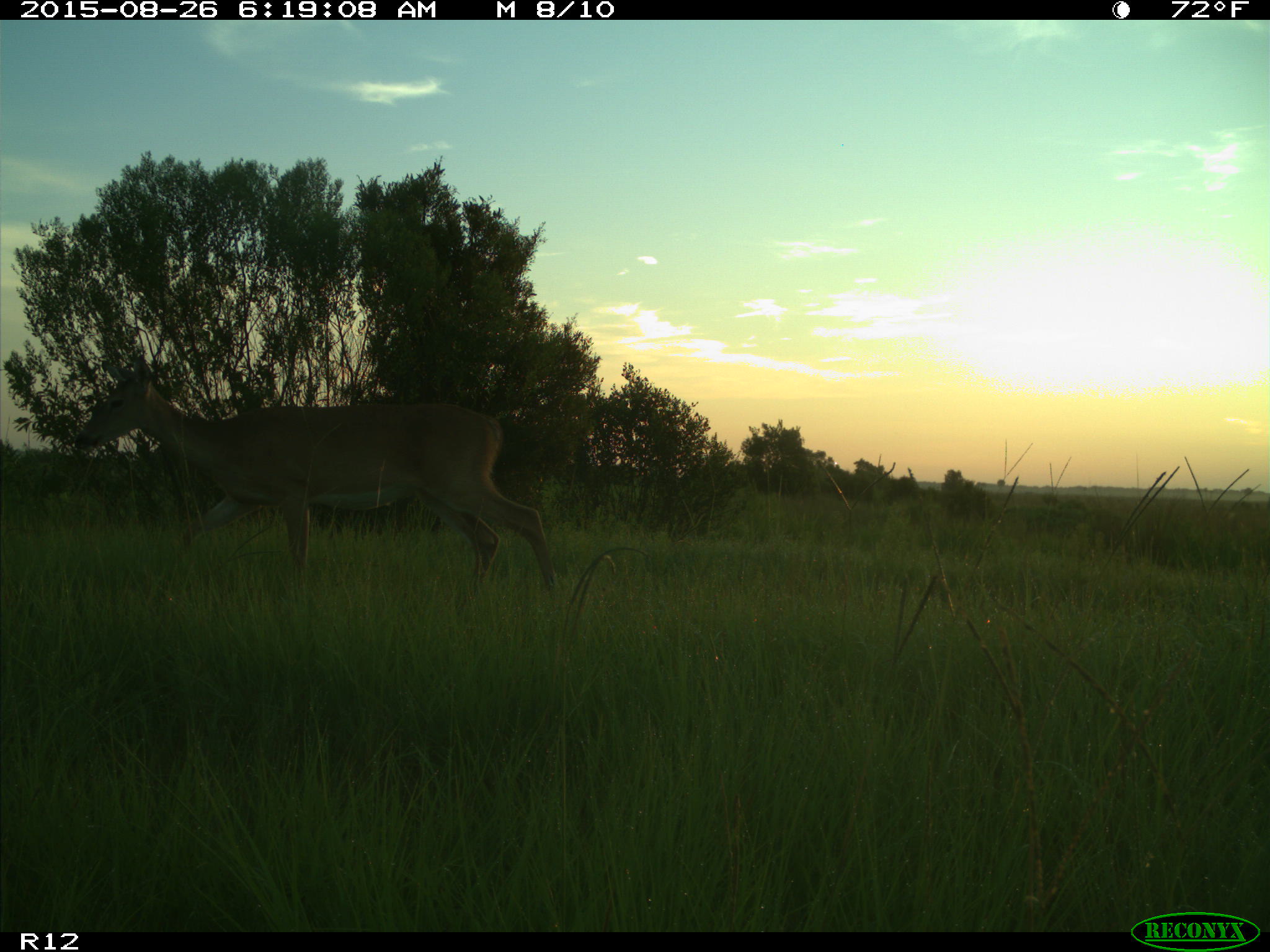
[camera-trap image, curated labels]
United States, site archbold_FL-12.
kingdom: Animalia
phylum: Chordata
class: Mammalia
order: Artiodactyla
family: Cervidae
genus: Odocoileus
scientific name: Odocoileus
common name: deer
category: unidentified deer